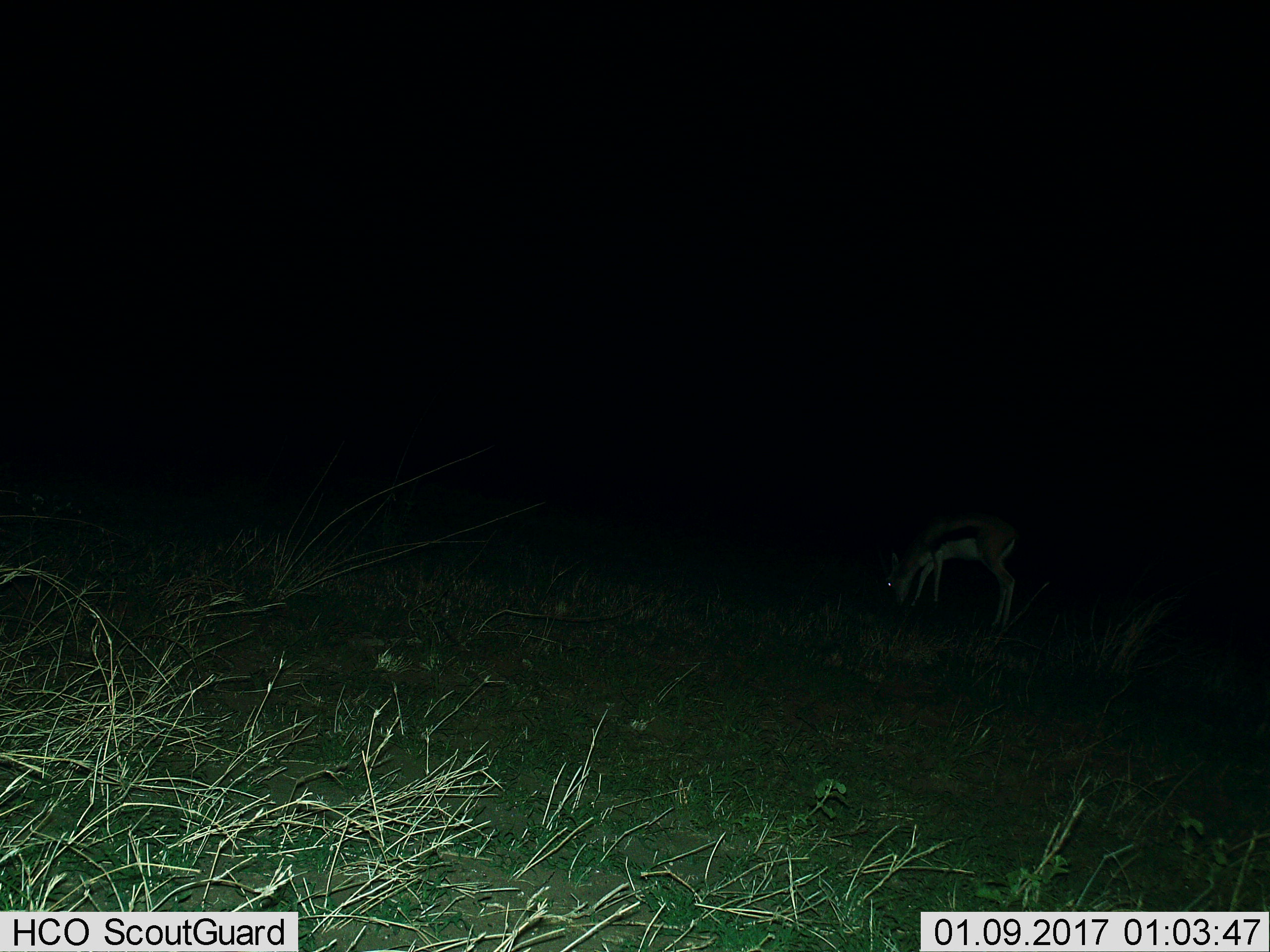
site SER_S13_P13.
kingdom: Animalia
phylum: Chordata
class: Mammalia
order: Artiodactyla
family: Bovidae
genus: Eudorcas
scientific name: Eudorcas thomsonii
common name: thomson's gazelle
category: gazellethomsons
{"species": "gazellethomsons (thomson's gazelle) (Eudorcas thomsonii)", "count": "1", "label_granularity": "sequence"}